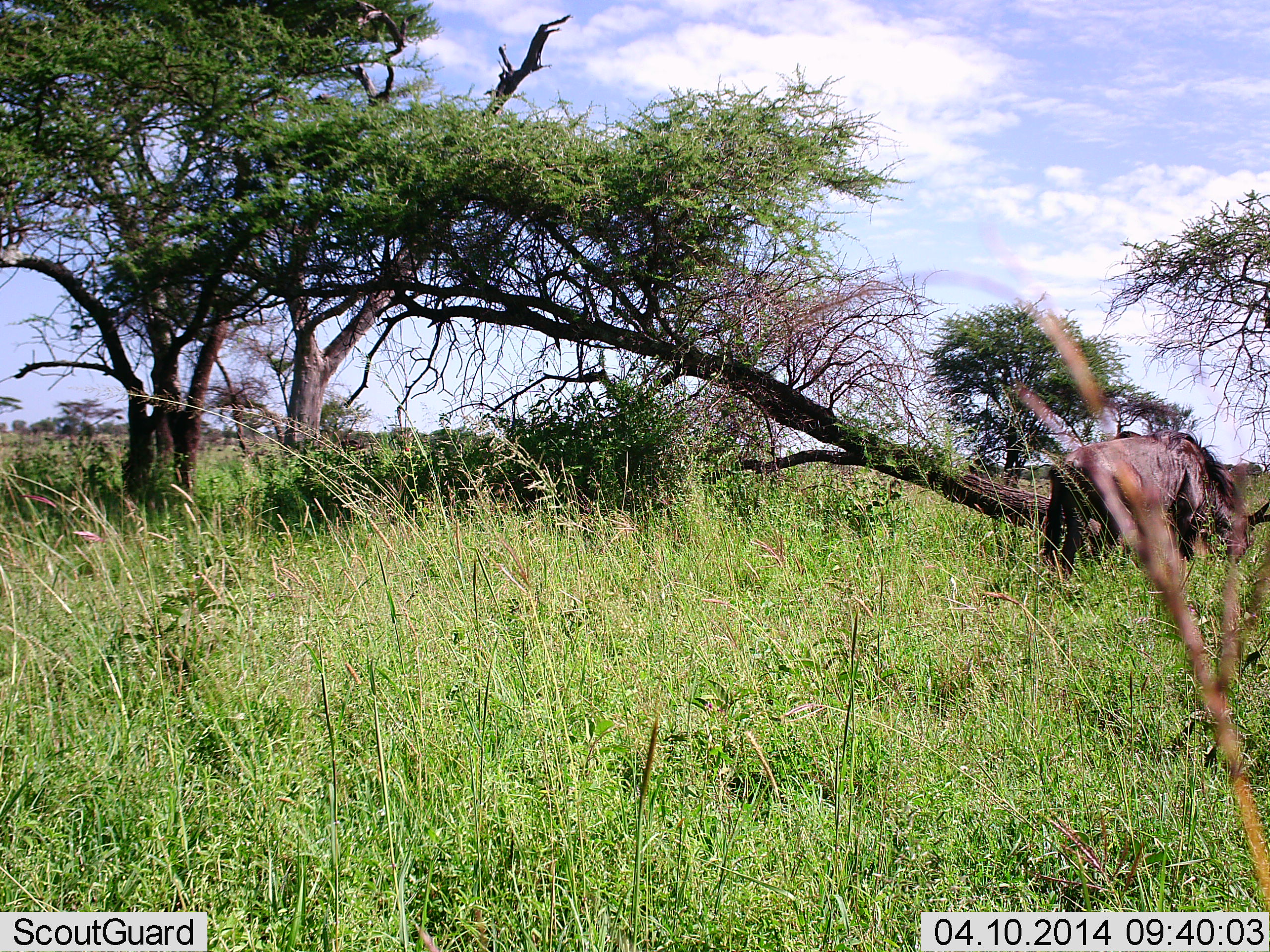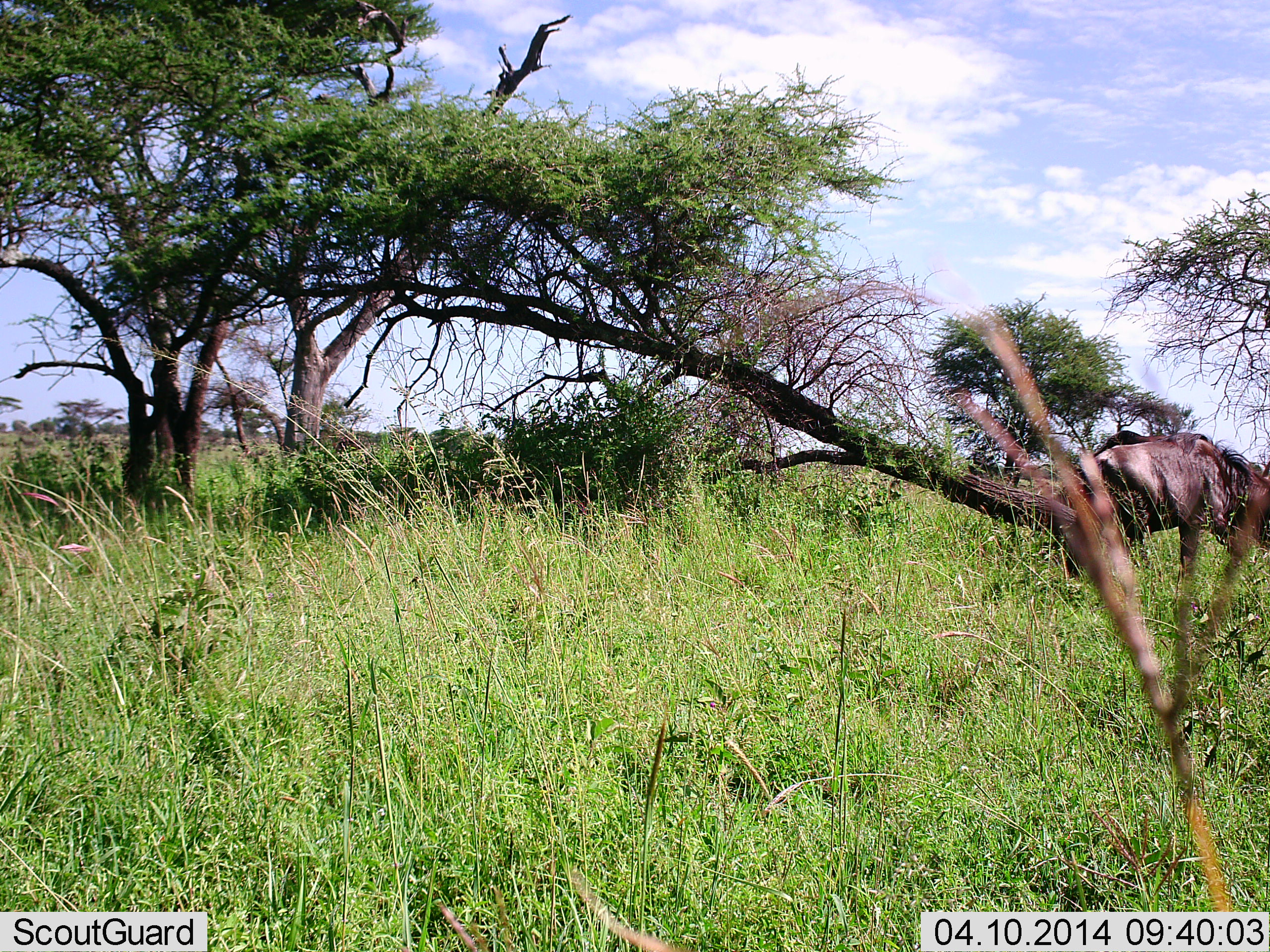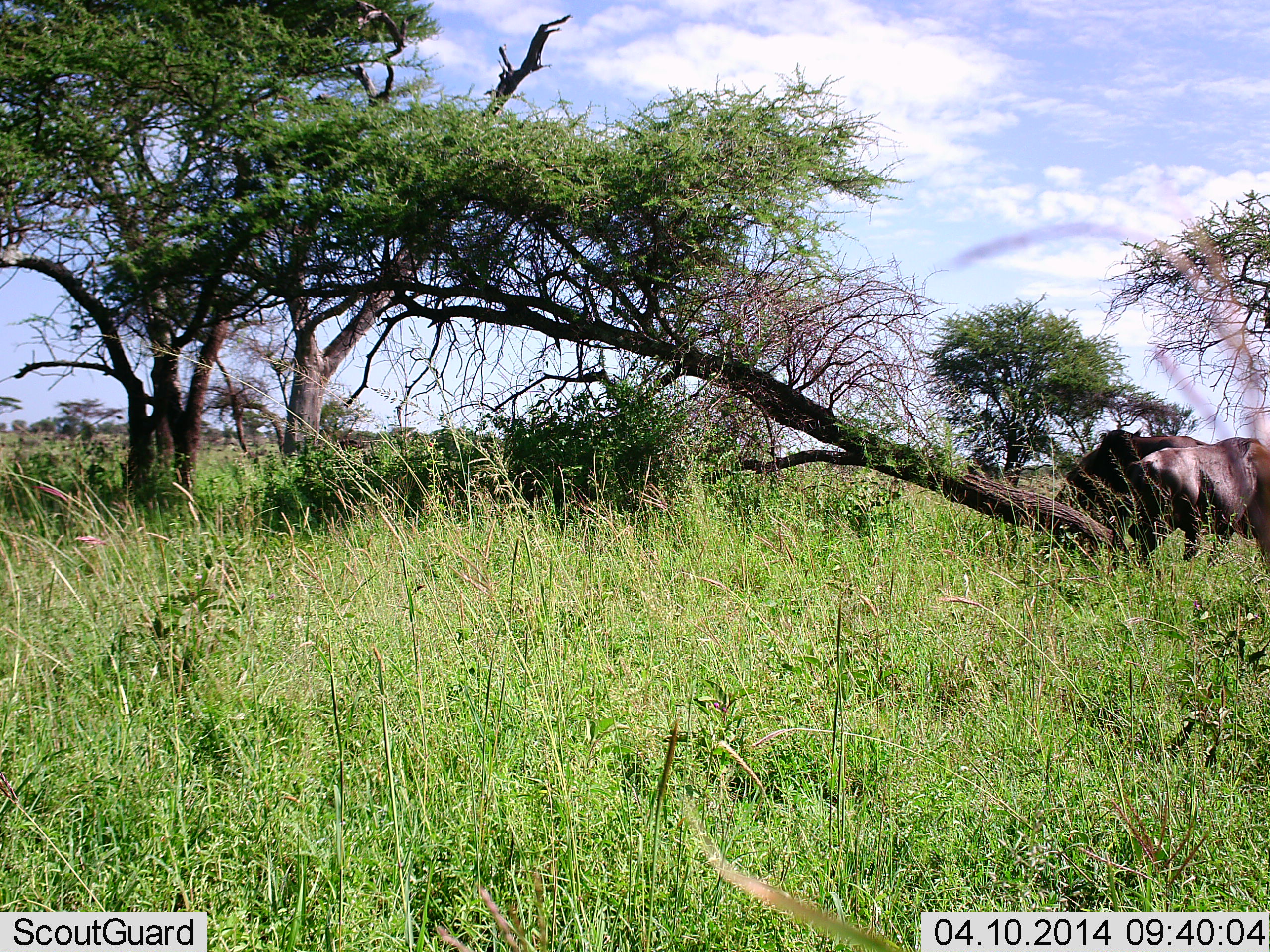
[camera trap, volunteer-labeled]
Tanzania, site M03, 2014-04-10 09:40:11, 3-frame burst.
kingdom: Animalia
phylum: Chordata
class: Mammalia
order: Artiodactyla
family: Bovidae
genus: Connochaetes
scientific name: Connochaetes taurinus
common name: blue wildebeest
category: wildebeest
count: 2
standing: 60%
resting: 0%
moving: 60%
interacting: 0%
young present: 0%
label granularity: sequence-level